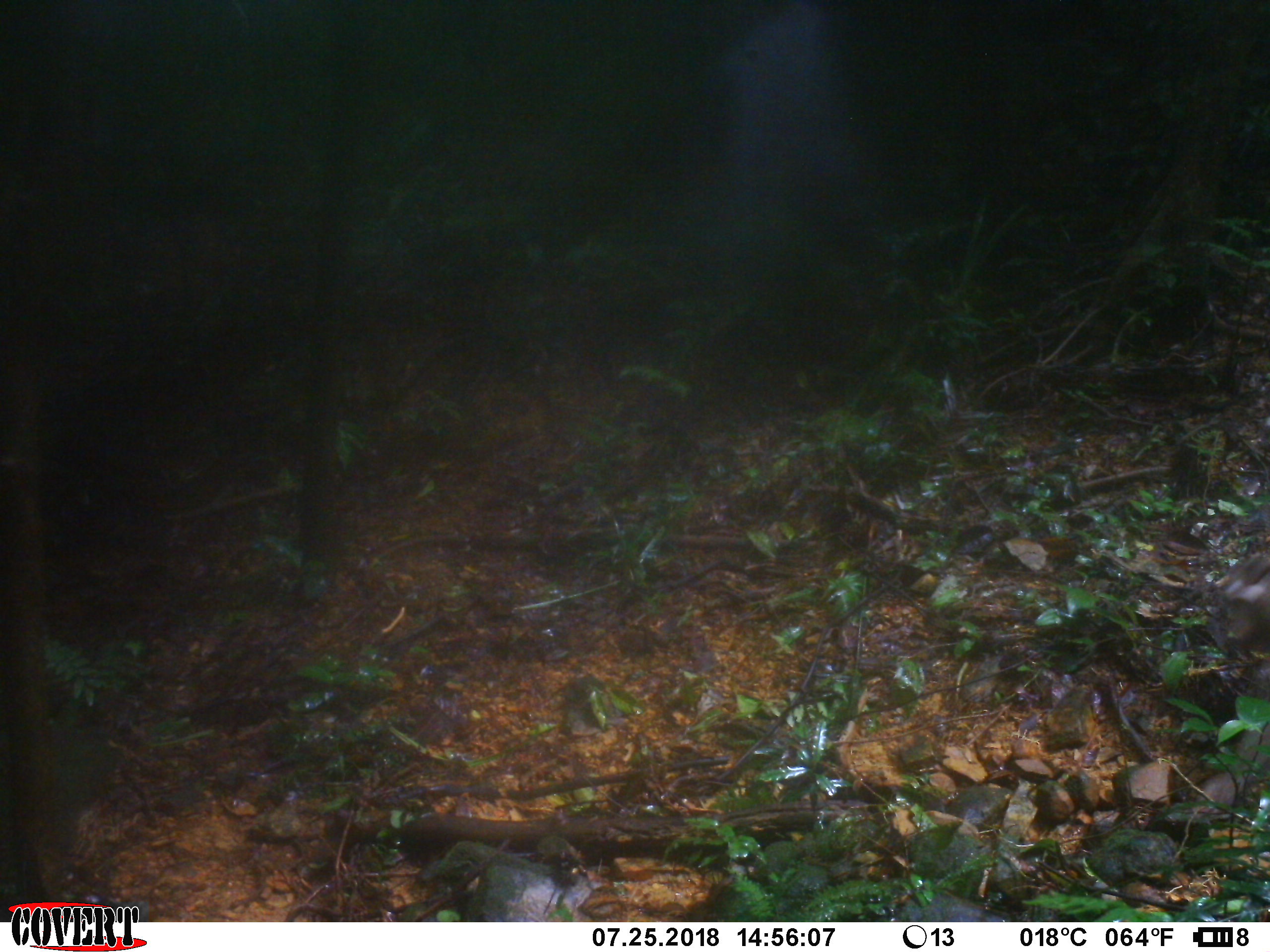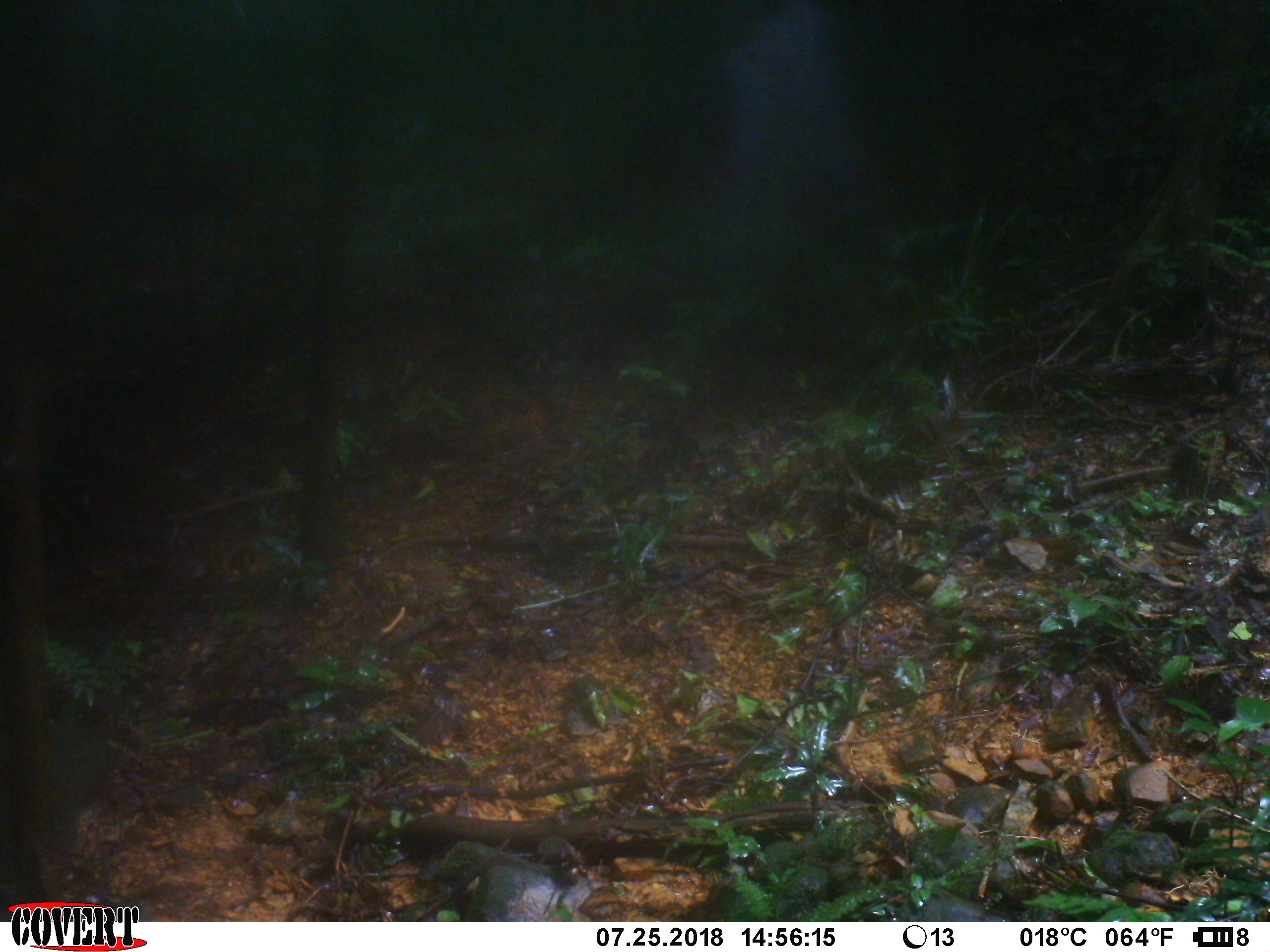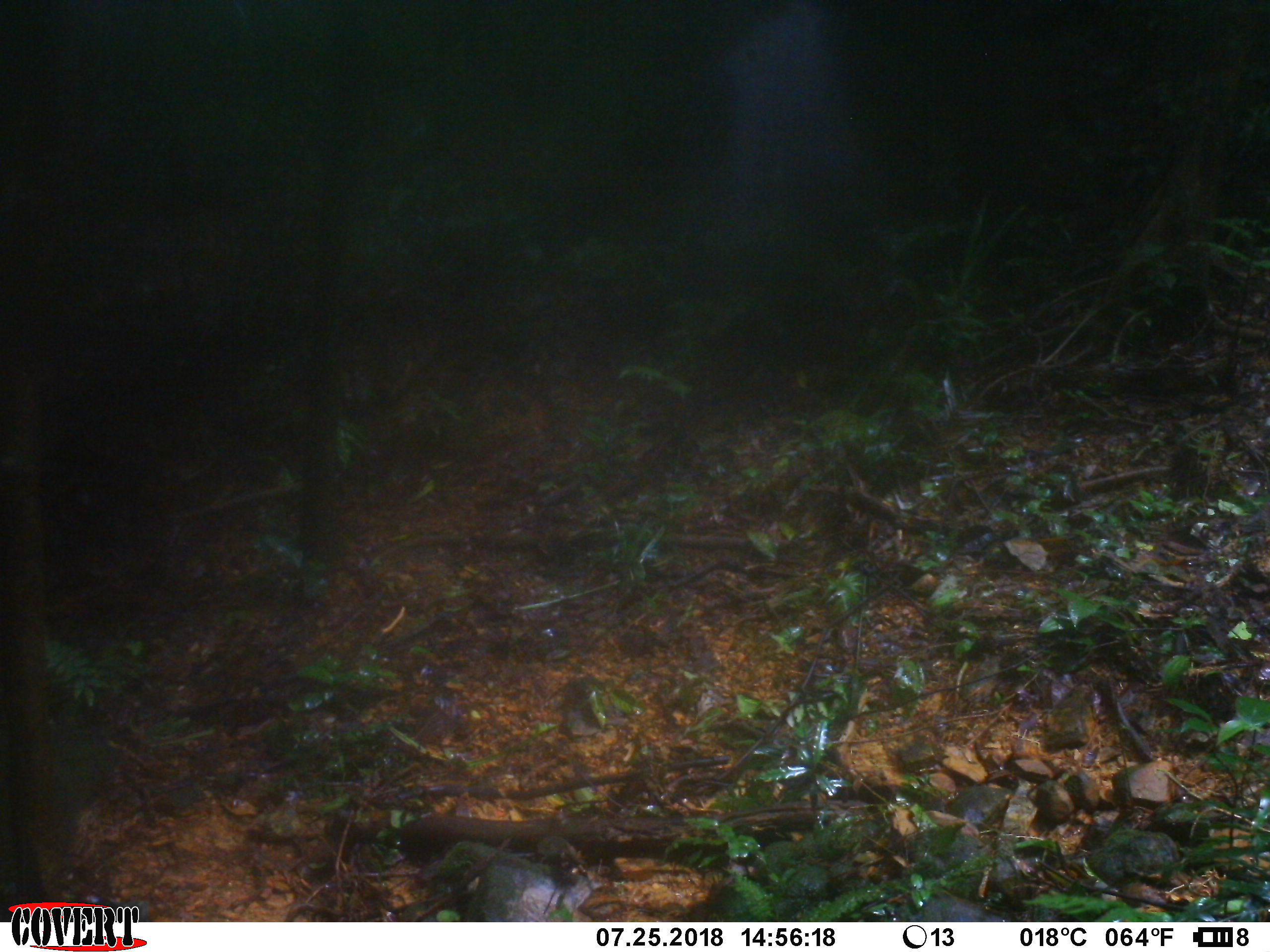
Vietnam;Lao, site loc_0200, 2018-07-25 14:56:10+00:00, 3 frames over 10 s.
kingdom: Animalia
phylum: Chordata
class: Mammalia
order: Primates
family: Cercopithecidae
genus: Macaca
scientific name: Macaca nemestrina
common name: pig-tailed macaque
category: pig tailed macaque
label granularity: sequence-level